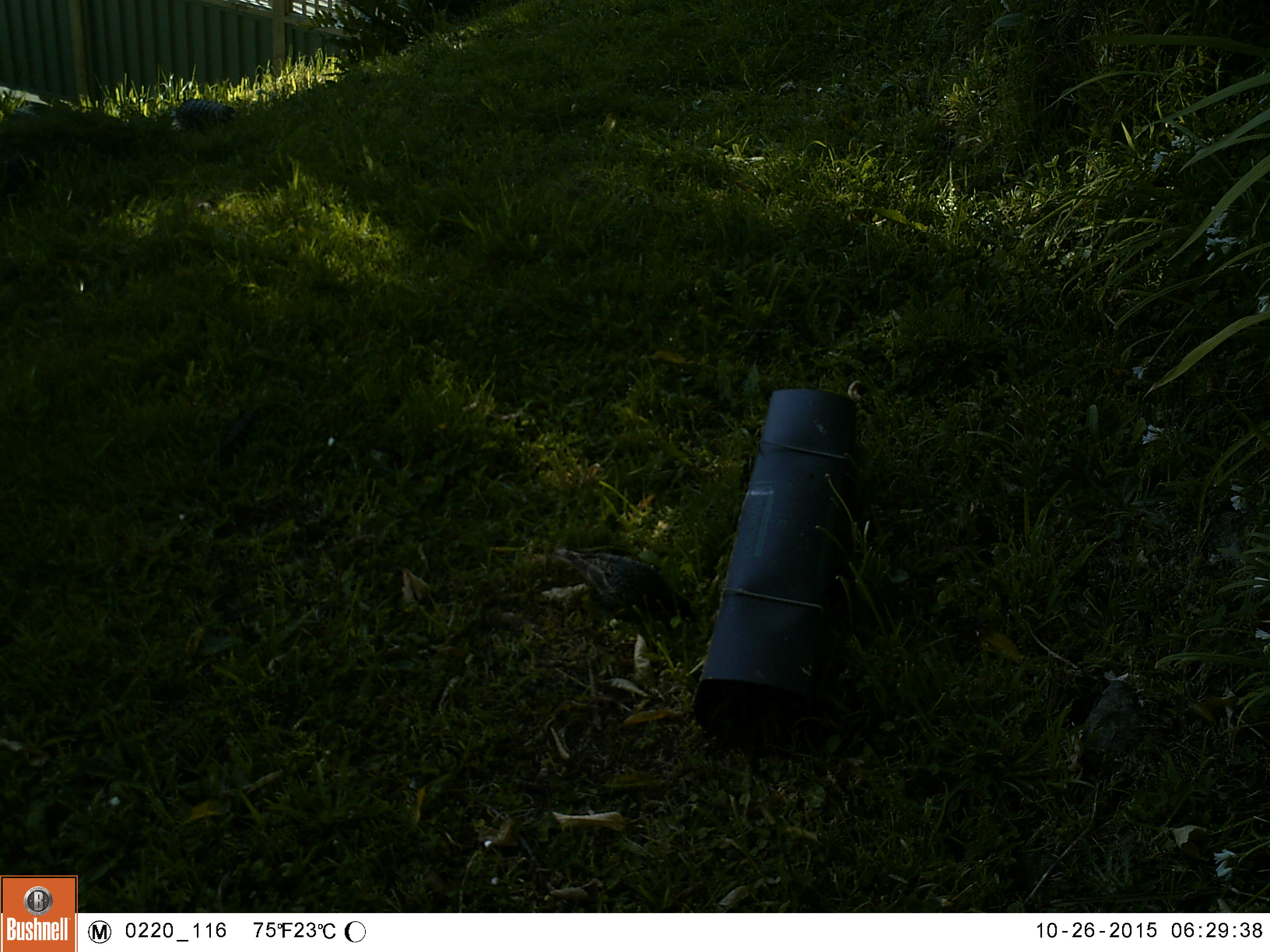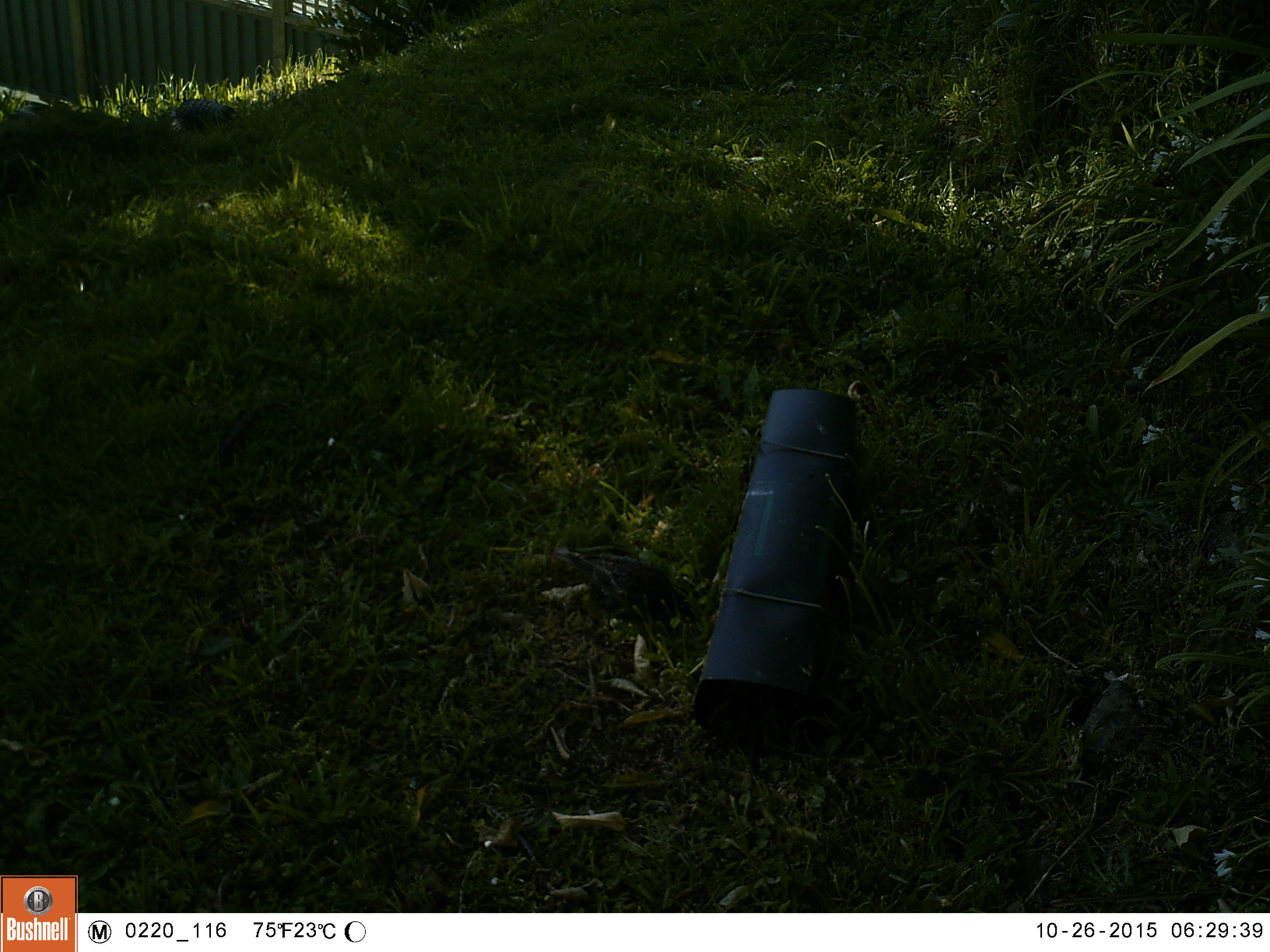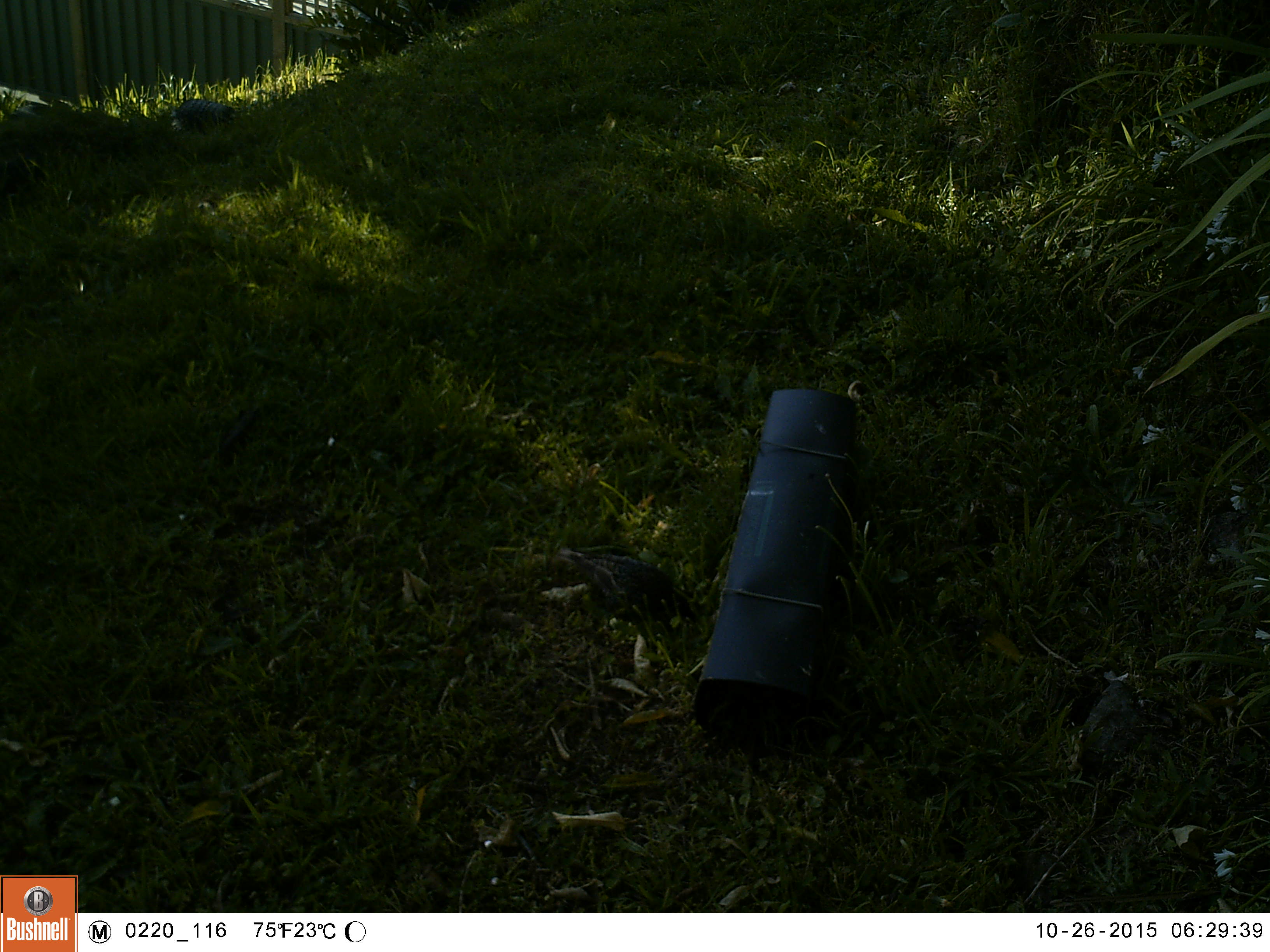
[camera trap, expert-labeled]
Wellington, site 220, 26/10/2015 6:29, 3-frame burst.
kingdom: Animalia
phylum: Chordata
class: Aves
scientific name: Aves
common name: bird